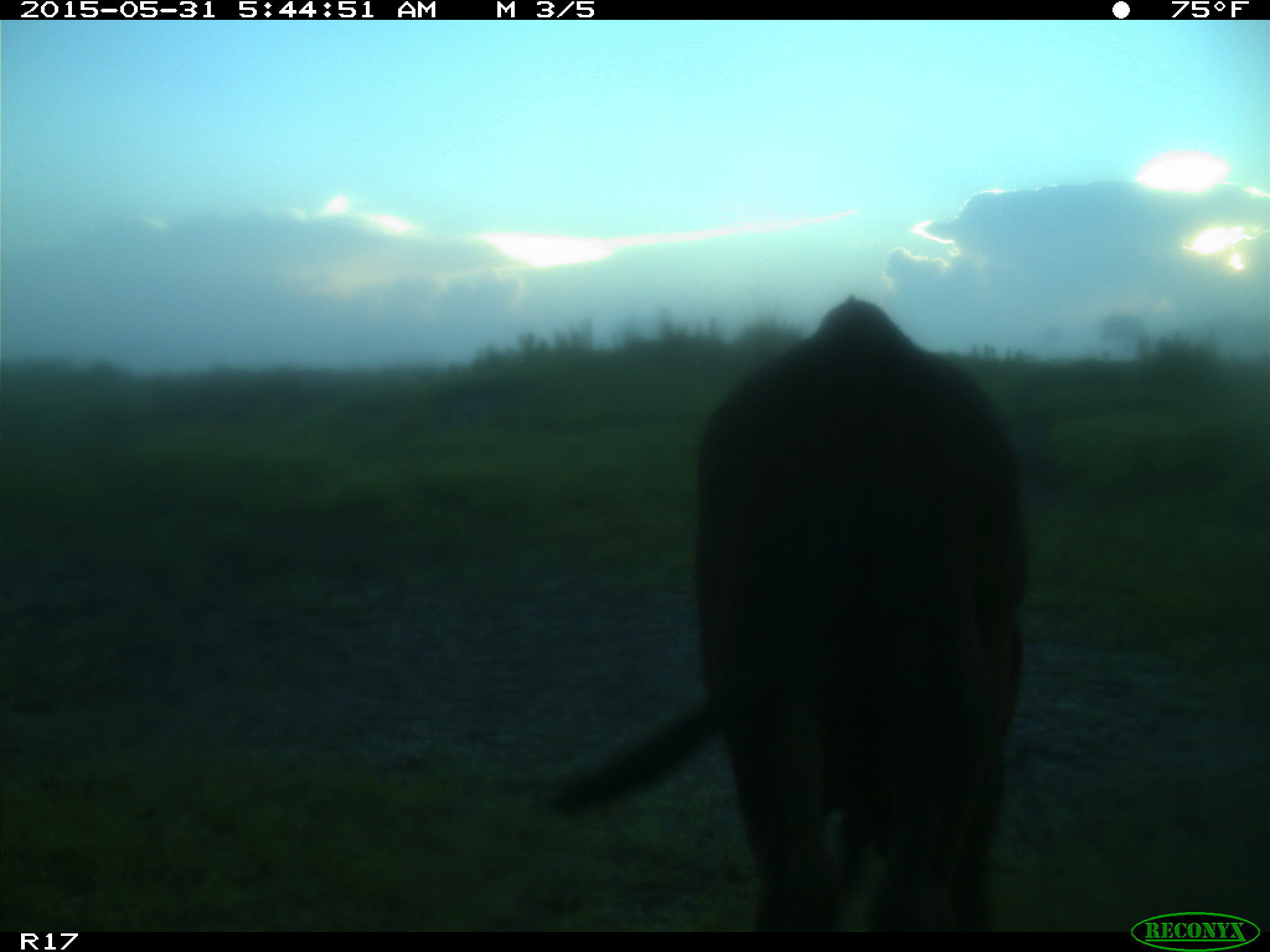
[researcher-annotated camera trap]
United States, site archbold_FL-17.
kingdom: Animalia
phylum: Chordata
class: Mammalia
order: Artiodactyla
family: Bovidae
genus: Bos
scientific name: Bos taurus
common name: domestic cow